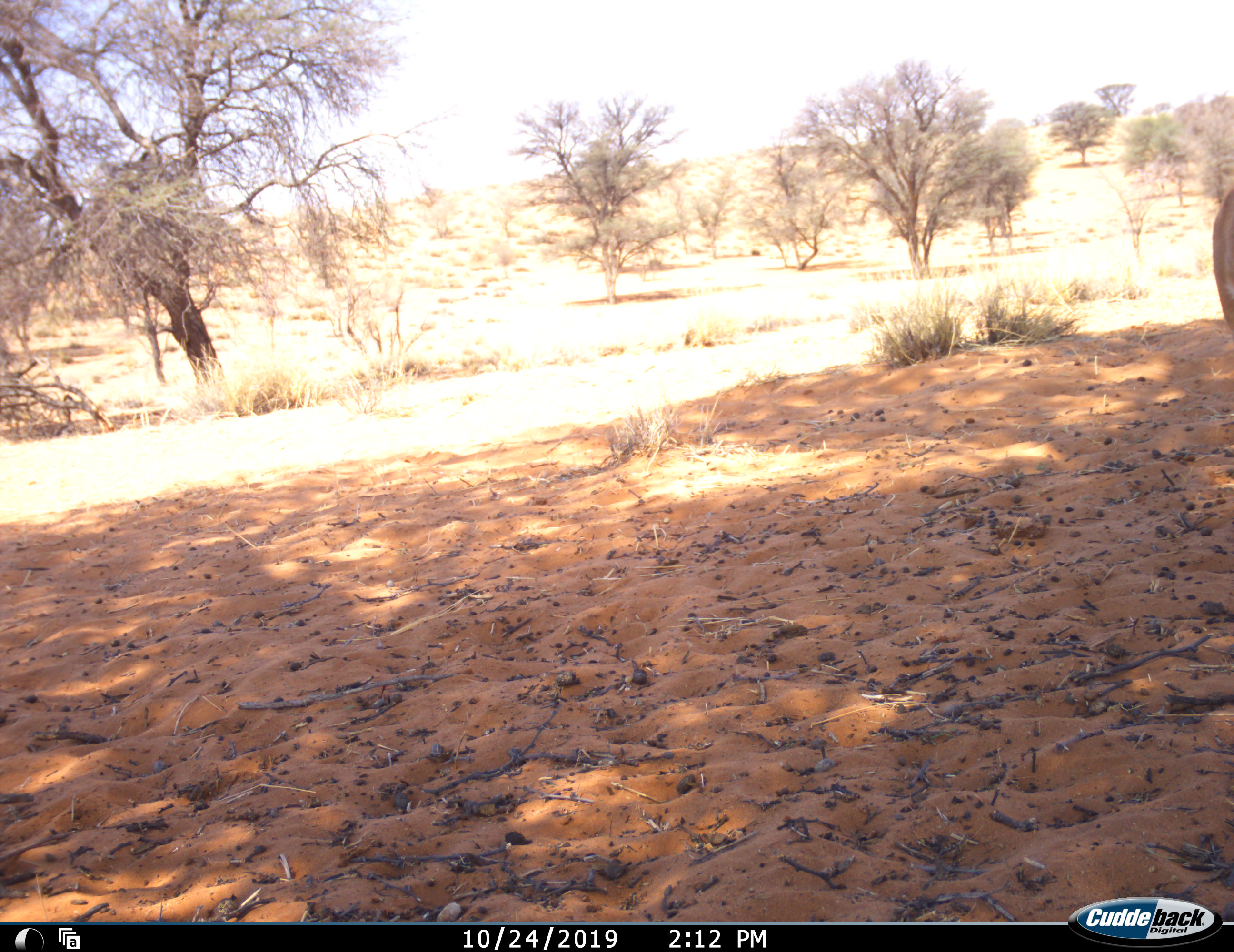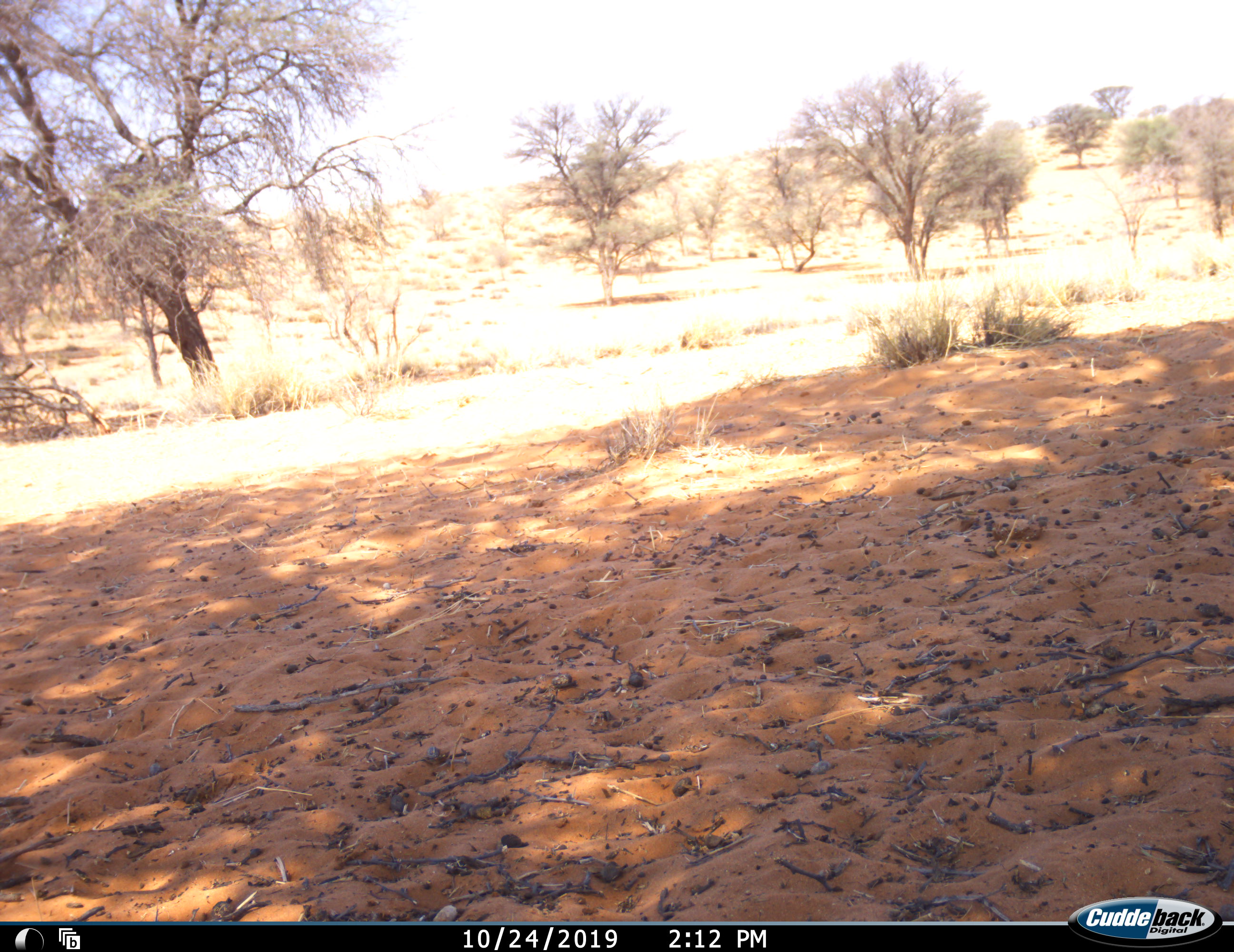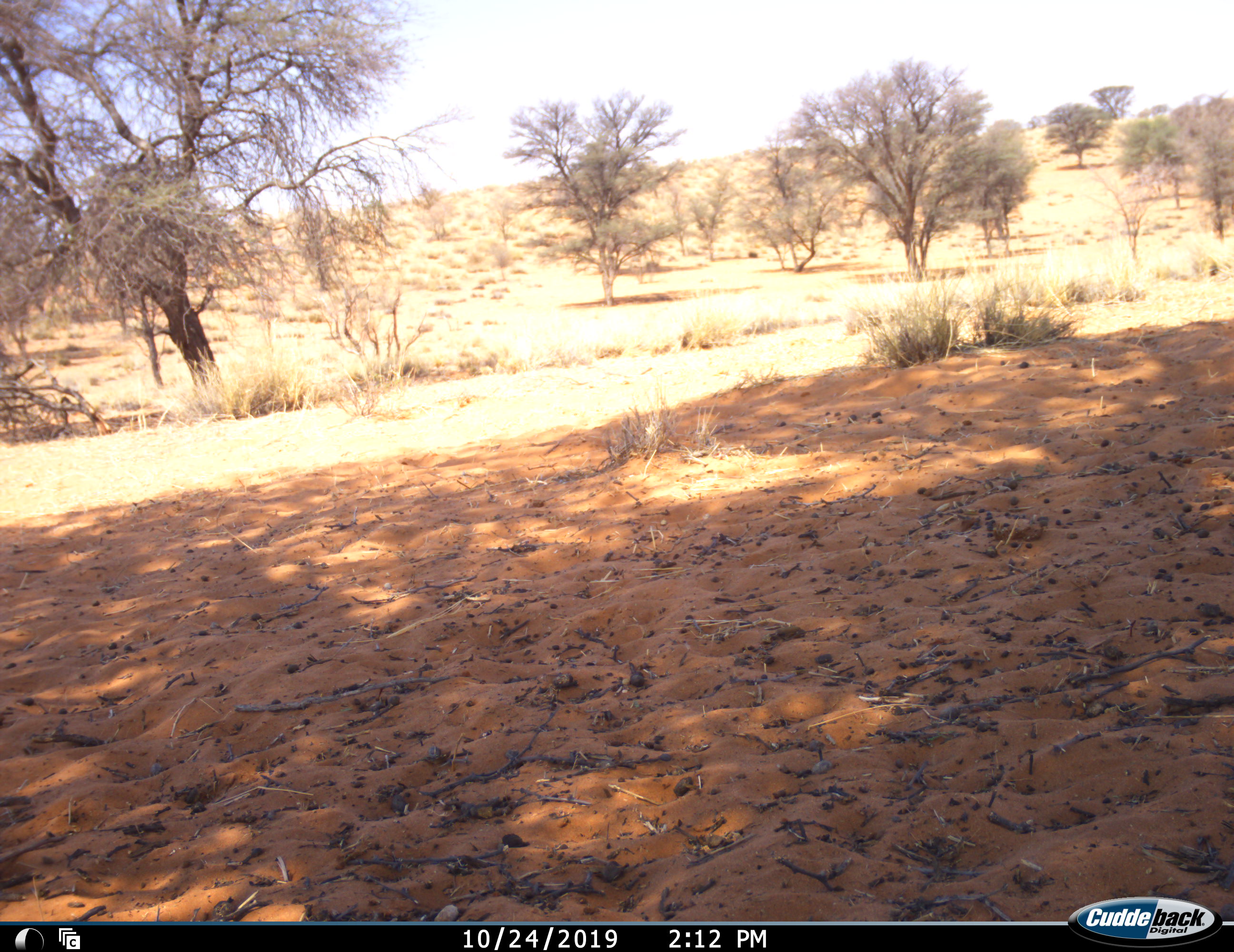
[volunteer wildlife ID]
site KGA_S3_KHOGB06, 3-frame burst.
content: unidentified animal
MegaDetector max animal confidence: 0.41